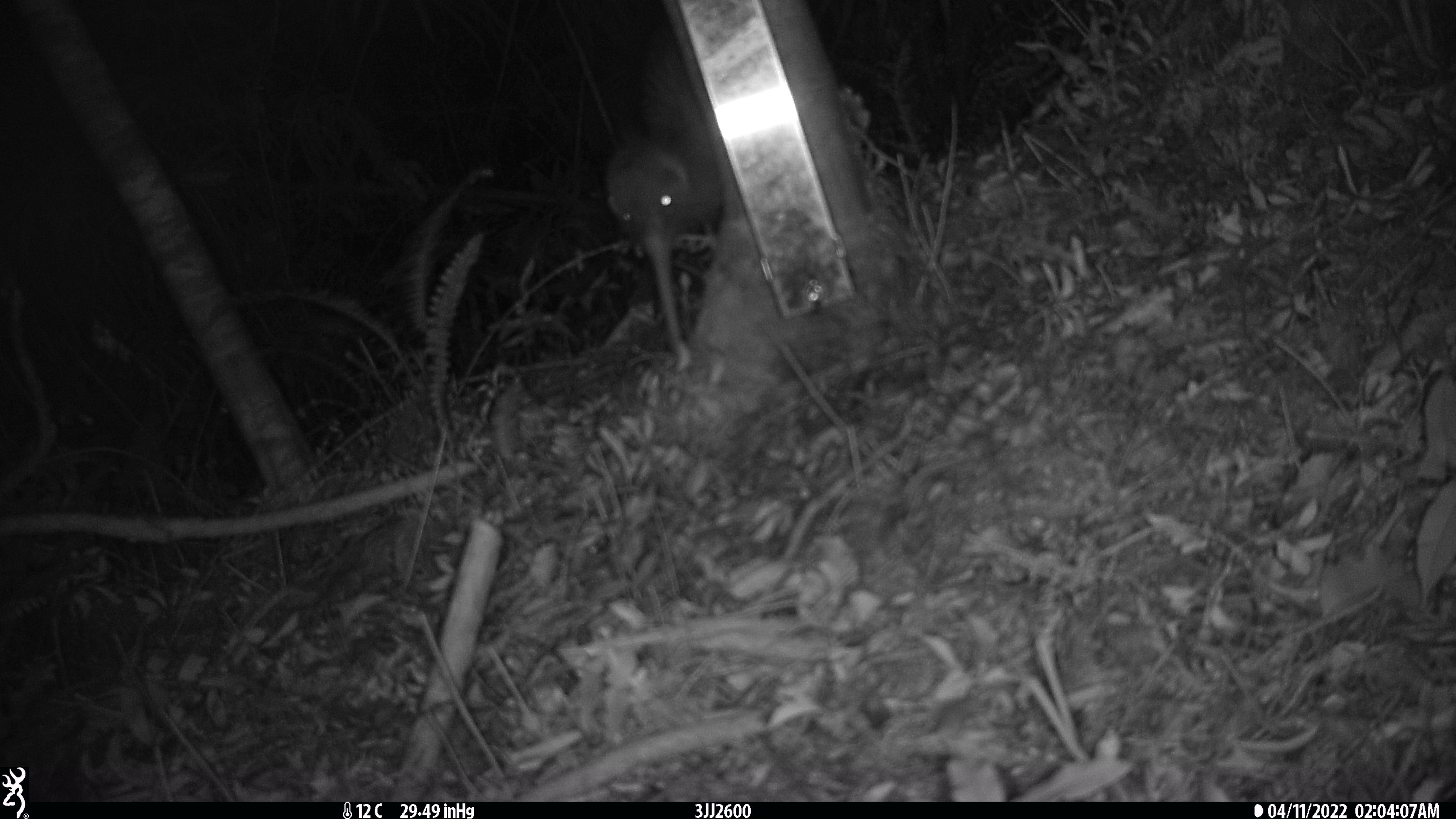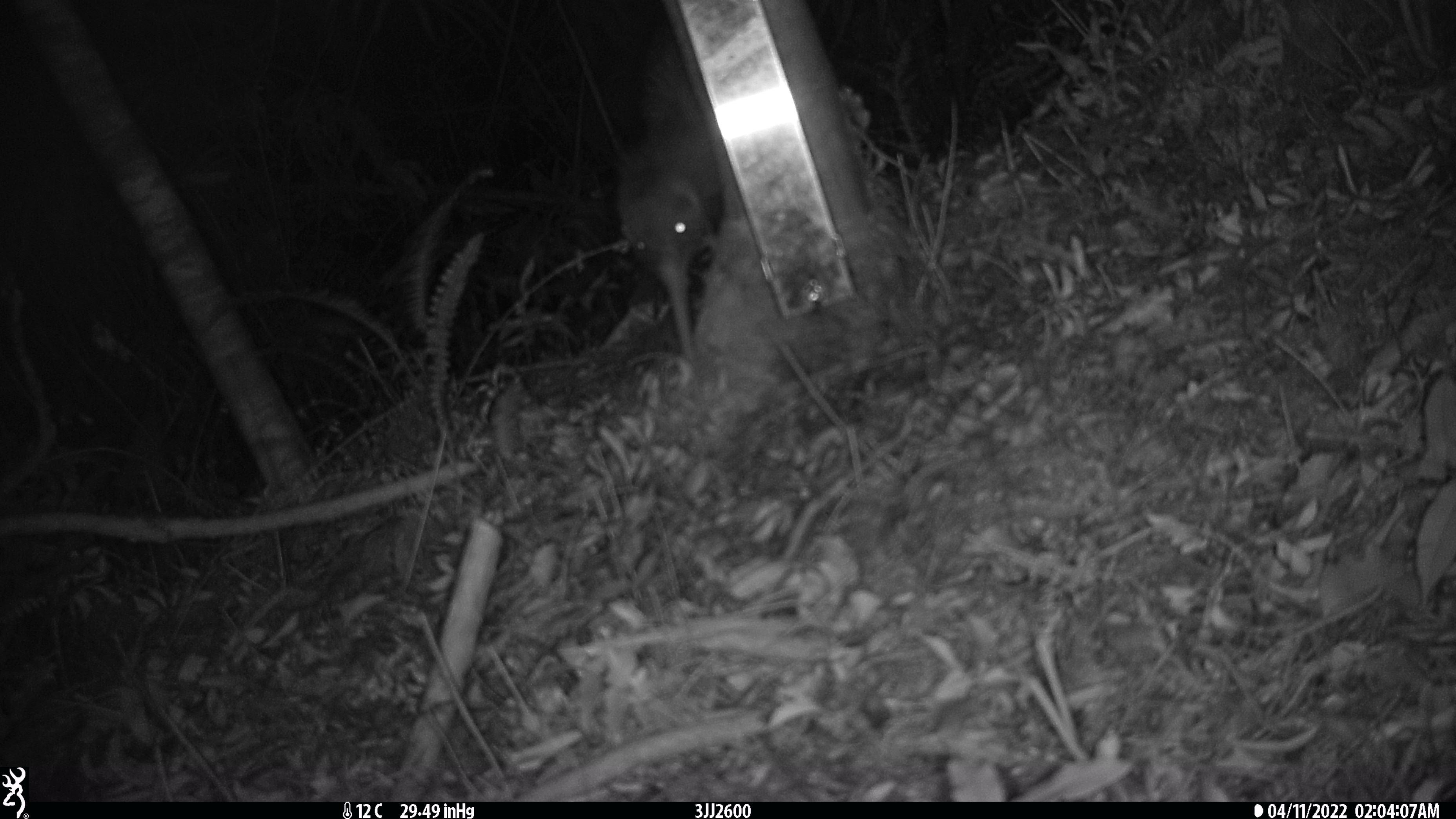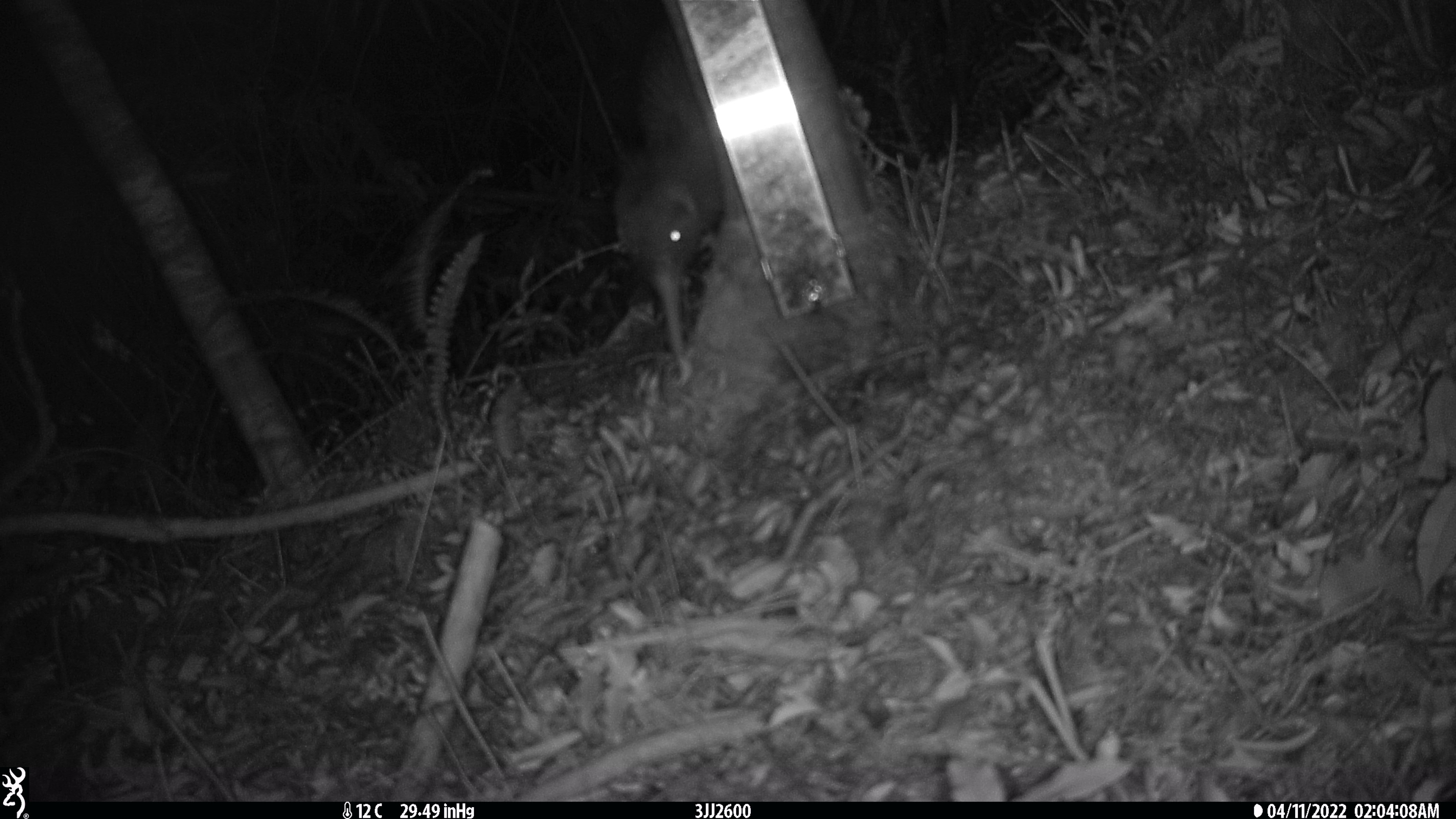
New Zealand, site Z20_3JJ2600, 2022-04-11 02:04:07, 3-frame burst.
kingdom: Animalia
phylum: Chordata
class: Aves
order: Apterygiformes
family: Apterygidae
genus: Apteryx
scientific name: Apteryx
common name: kiwi